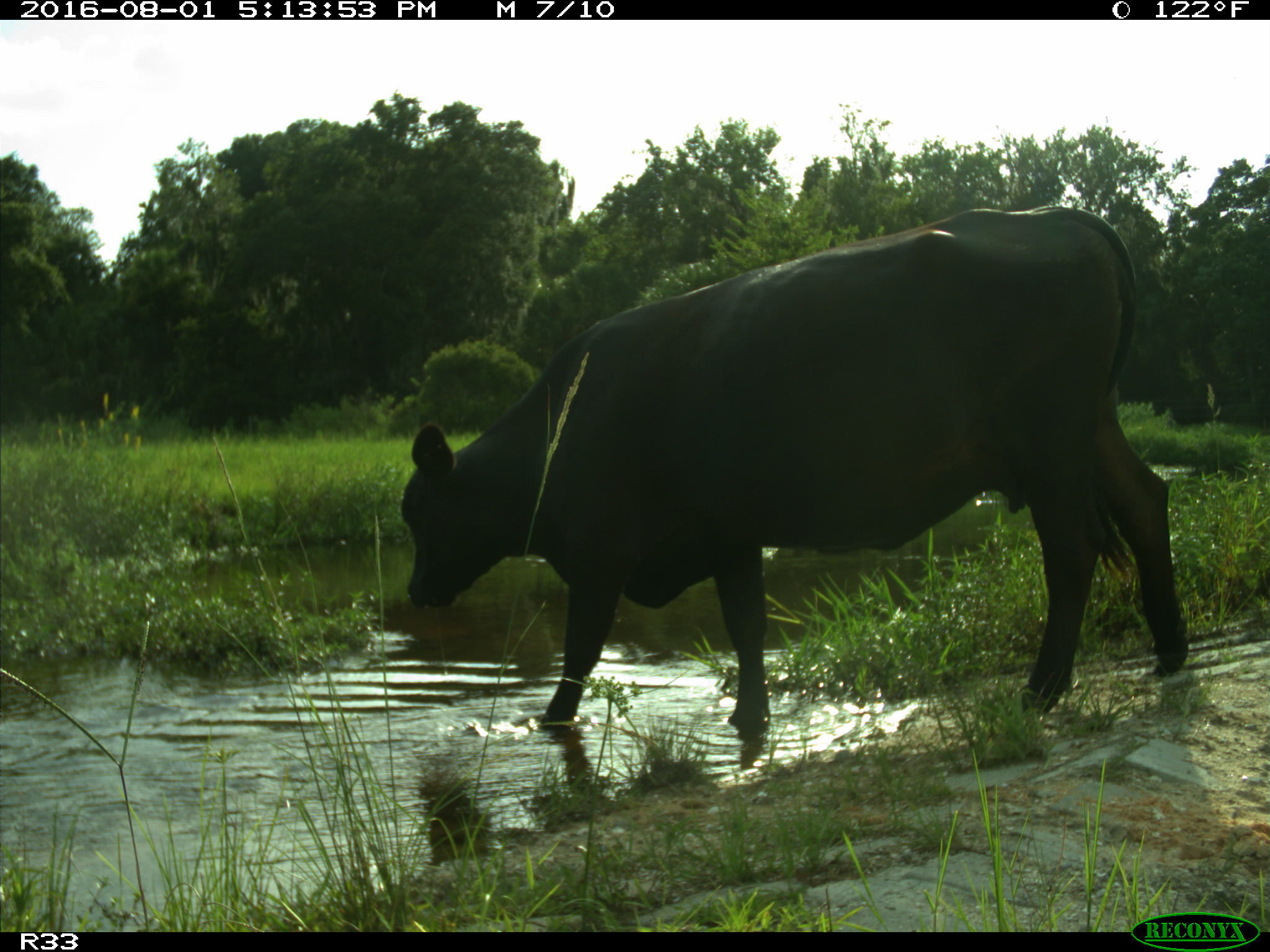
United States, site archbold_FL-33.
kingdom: Animalia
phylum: Chordata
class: Mammalia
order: Artiodactyla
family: Bovidae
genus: Bos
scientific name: Bos taurus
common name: domestic cow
Bos taurus (domestic cow).